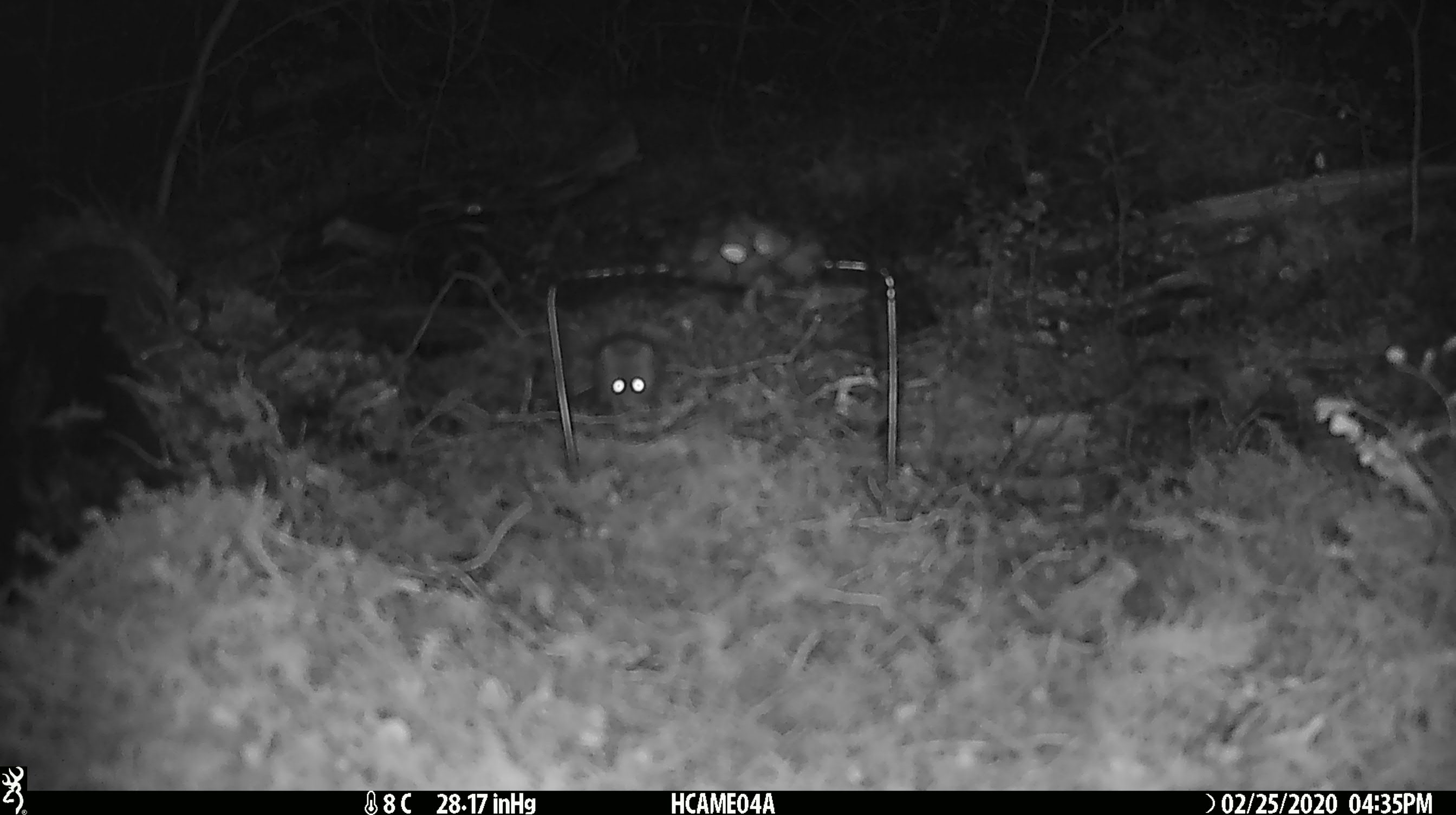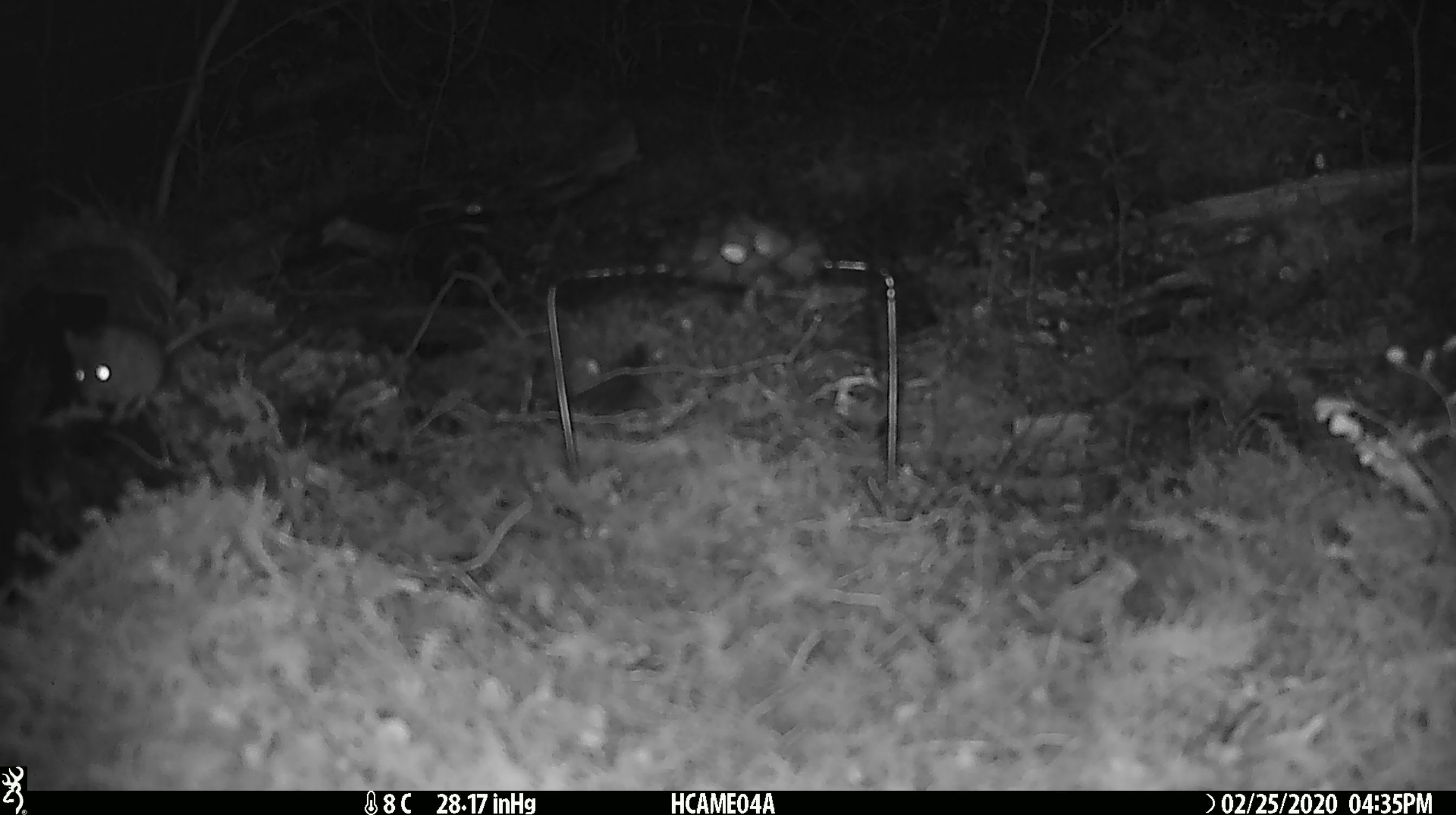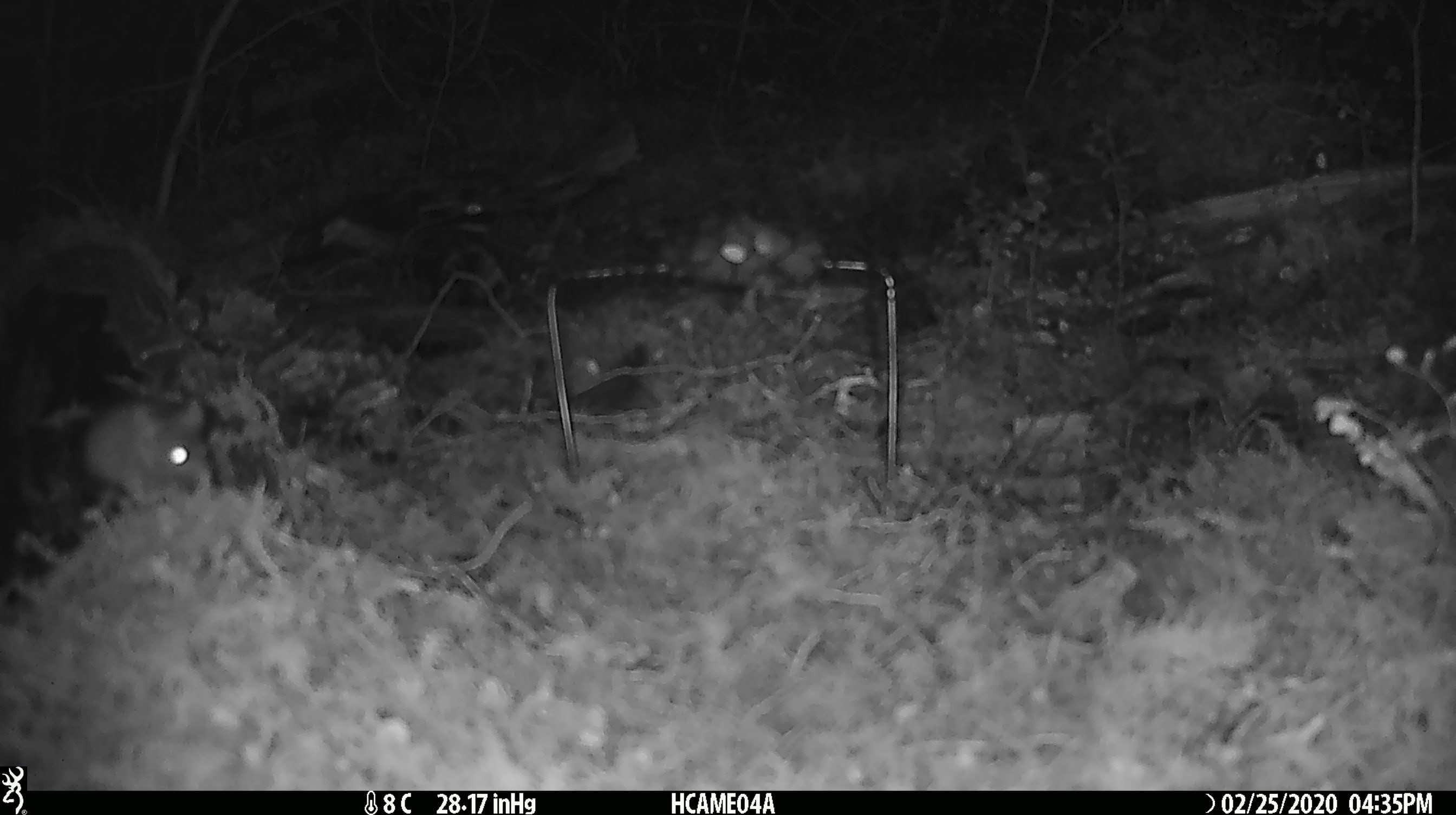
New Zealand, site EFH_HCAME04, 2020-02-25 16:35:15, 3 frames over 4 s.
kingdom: Animalia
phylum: Chordata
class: Mammalia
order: Rodentia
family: Muridae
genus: Mus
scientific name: Mus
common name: mouse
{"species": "mouse (Mus)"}